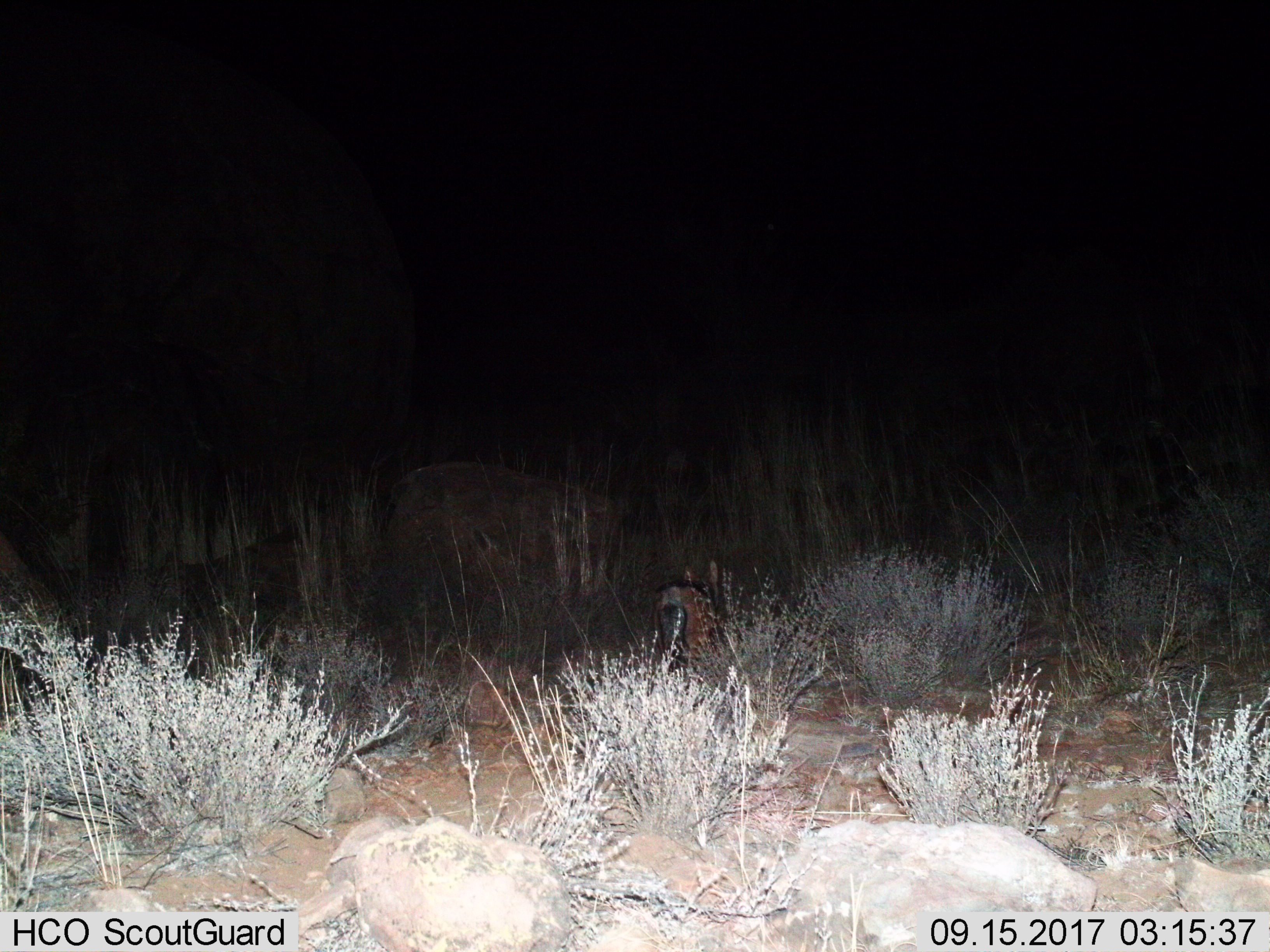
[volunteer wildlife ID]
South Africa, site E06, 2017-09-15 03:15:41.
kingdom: Animalia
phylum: Chordata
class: Mammalia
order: Carnivora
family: Canidae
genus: Lupulella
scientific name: Lupulella mesomelas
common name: black-backed jackal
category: jackalblackbacked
Jackalblackbacked (black-backed jackal) (Lupulella mesomelas), count 1. Behavior (volunteer vote fractions): standing 0%, resting 0%, moving 100%, interacting 0%. Young present (vote fraction): 0%. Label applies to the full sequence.